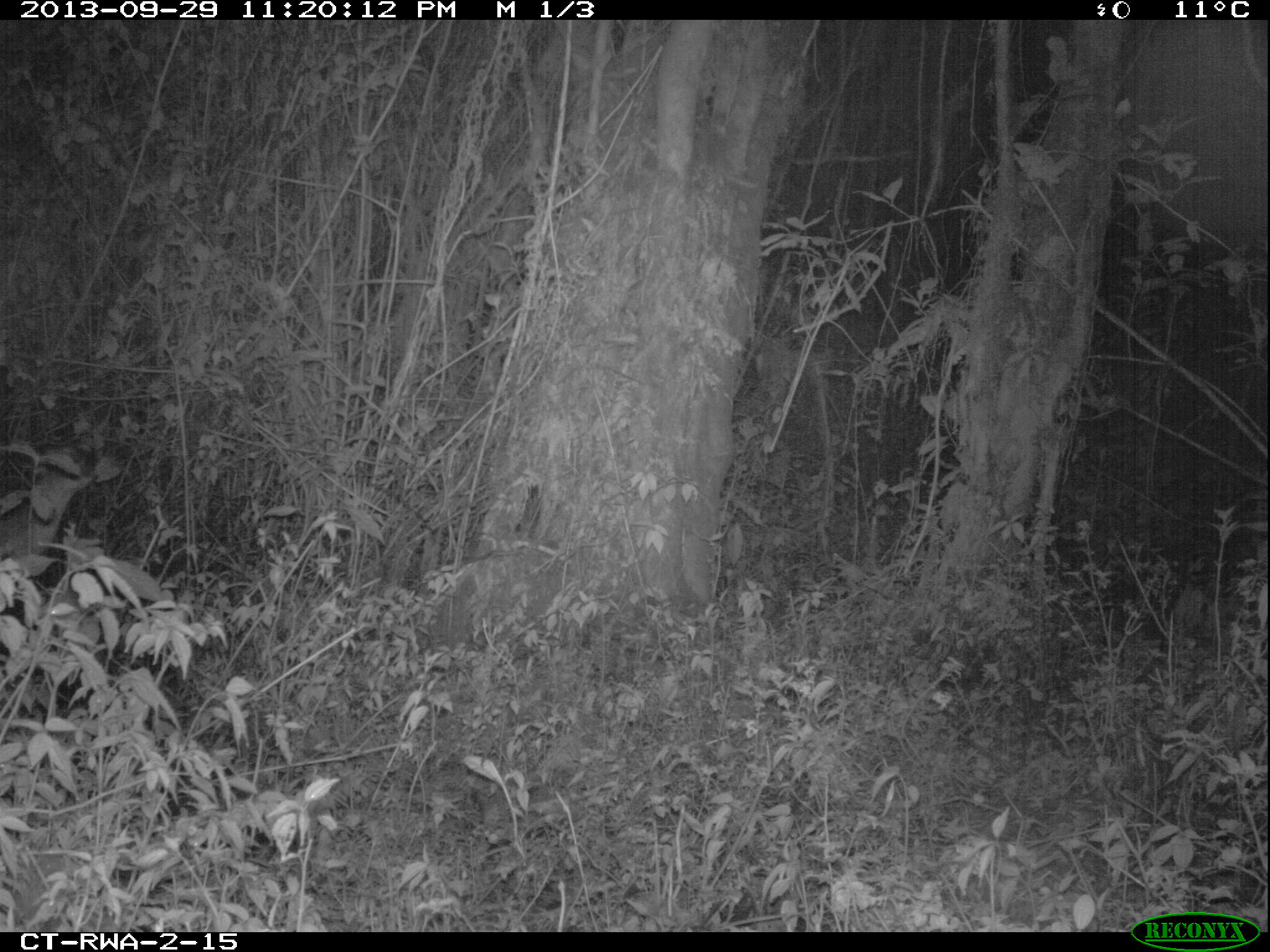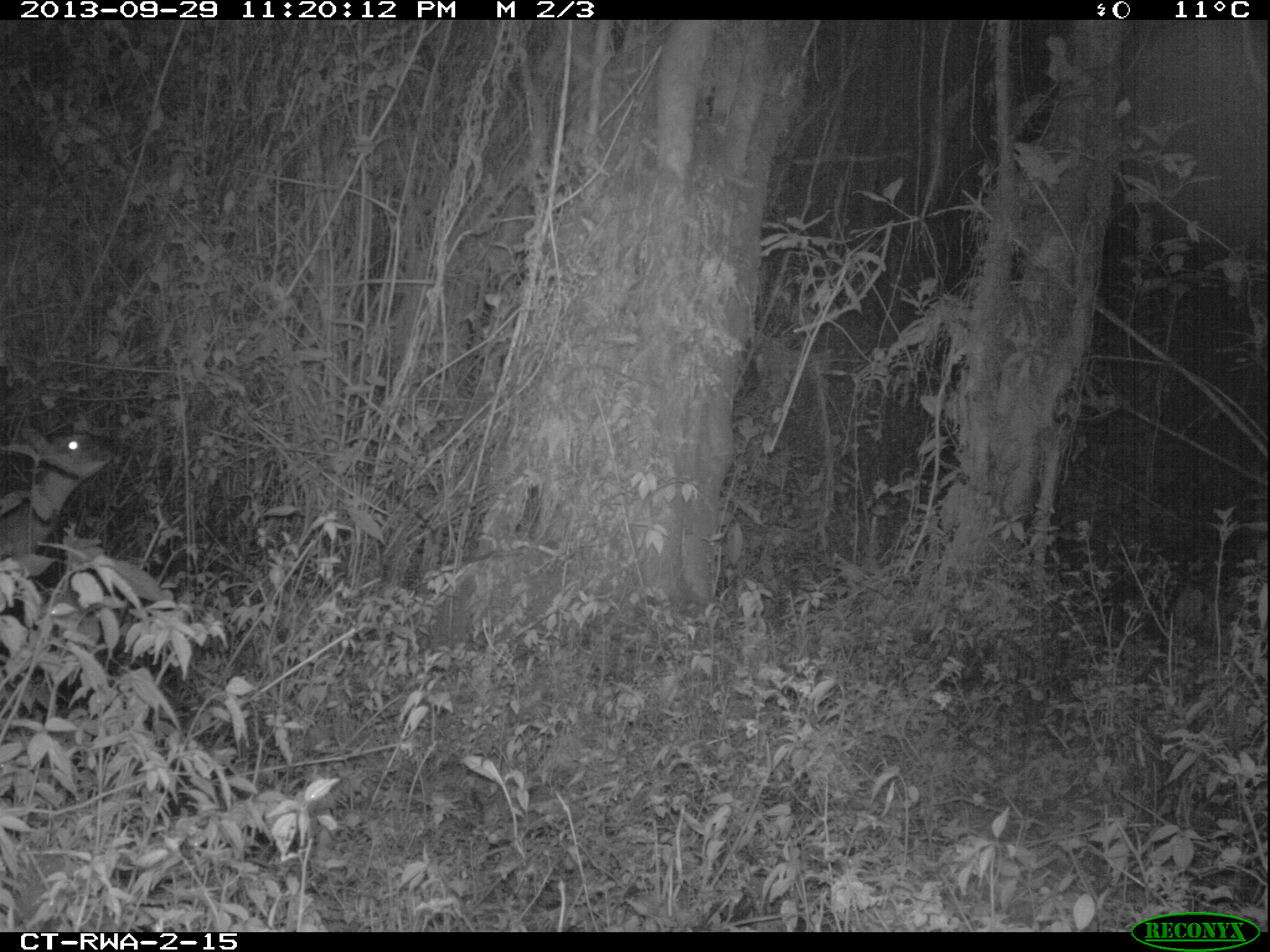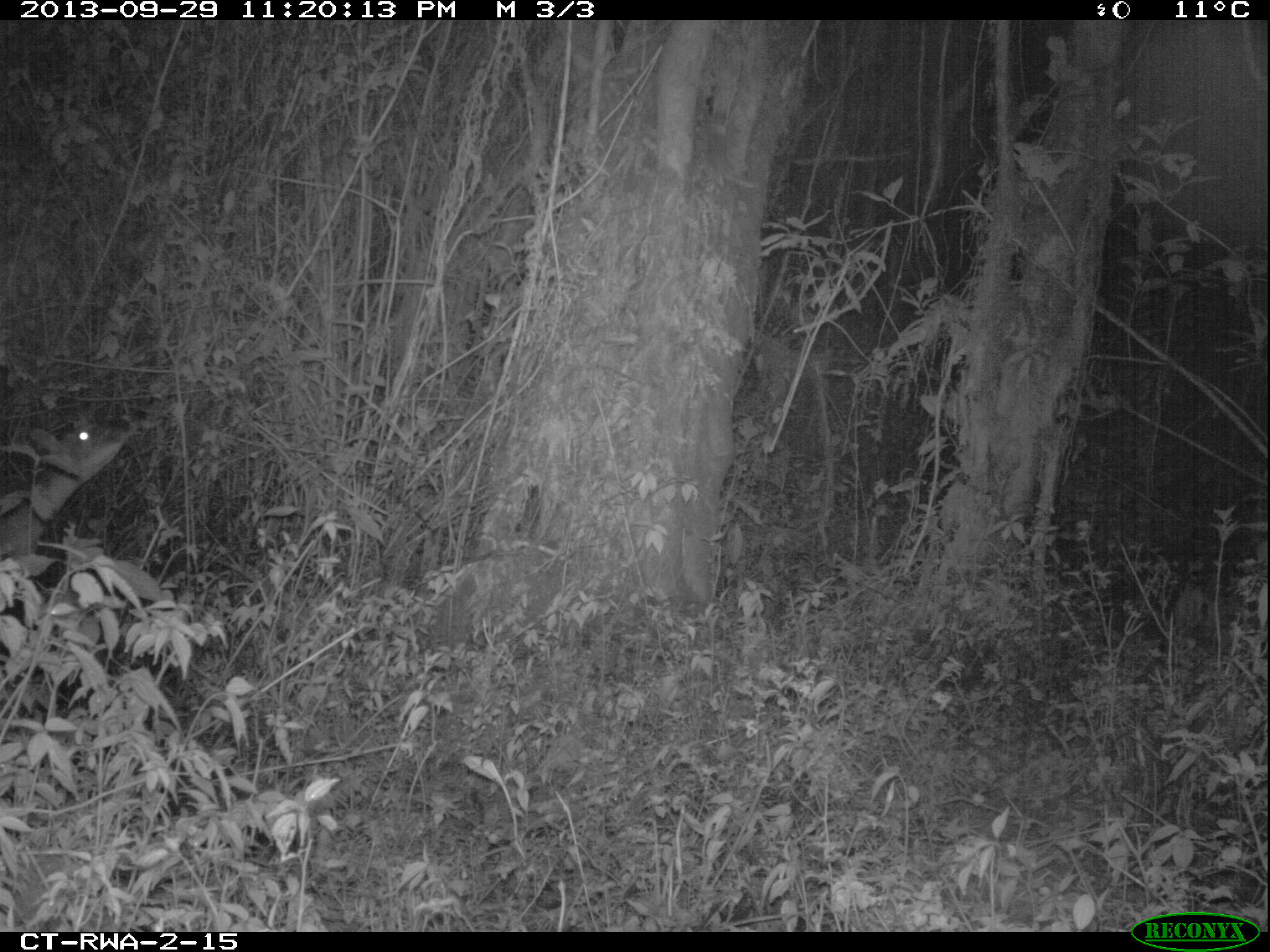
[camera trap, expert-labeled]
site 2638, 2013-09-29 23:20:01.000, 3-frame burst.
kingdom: Animalia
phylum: Chordata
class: Mammalia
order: Artiodactyla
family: Bovidae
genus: Cephalophus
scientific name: Cephalophus nigrifrons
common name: black-fronted duiker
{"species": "Cephalophus nigrifrons (black-fronted duiker)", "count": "1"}